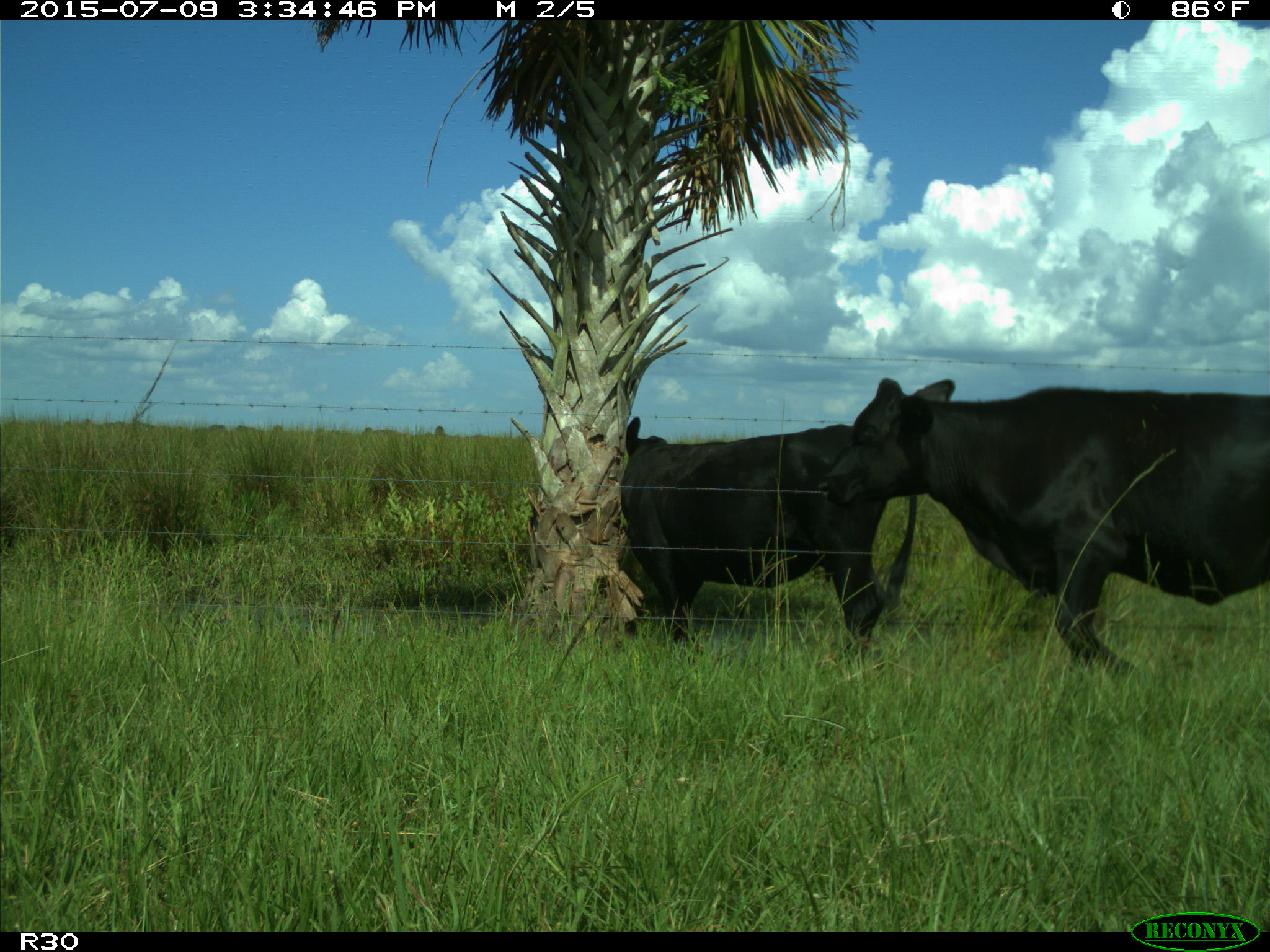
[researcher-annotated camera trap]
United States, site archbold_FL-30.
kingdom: Animalia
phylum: Chordata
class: Mammalia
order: Artiodactyla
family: Bovidae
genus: Bos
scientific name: Bos taurus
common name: domestic cow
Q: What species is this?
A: Bos taurus (domestic cow).